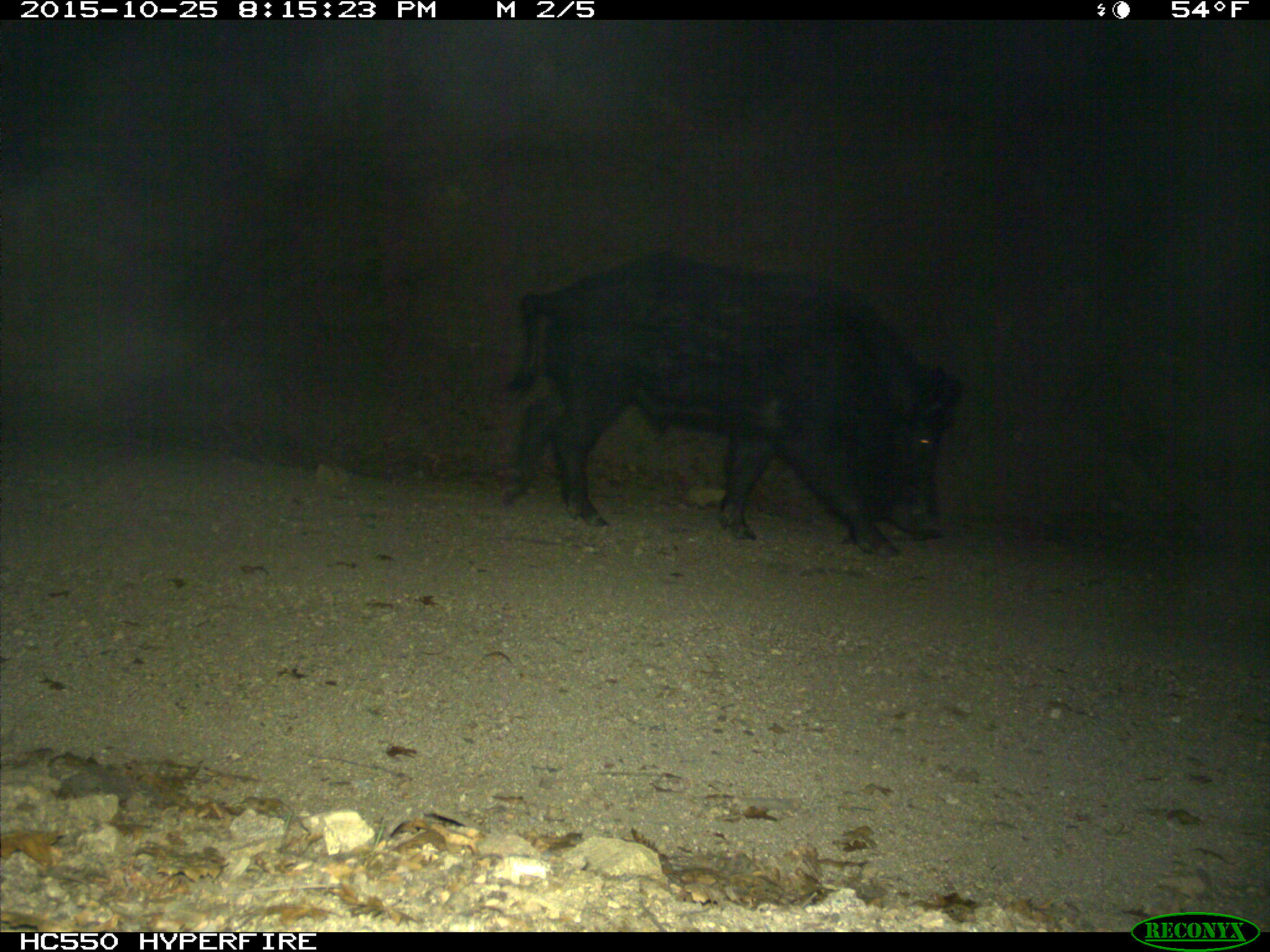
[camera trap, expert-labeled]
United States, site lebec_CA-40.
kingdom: Animalia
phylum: Chordata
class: Mammalia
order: Artiodactyla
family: Suidae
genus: Sus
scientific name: Sus scrofa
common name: wild boar